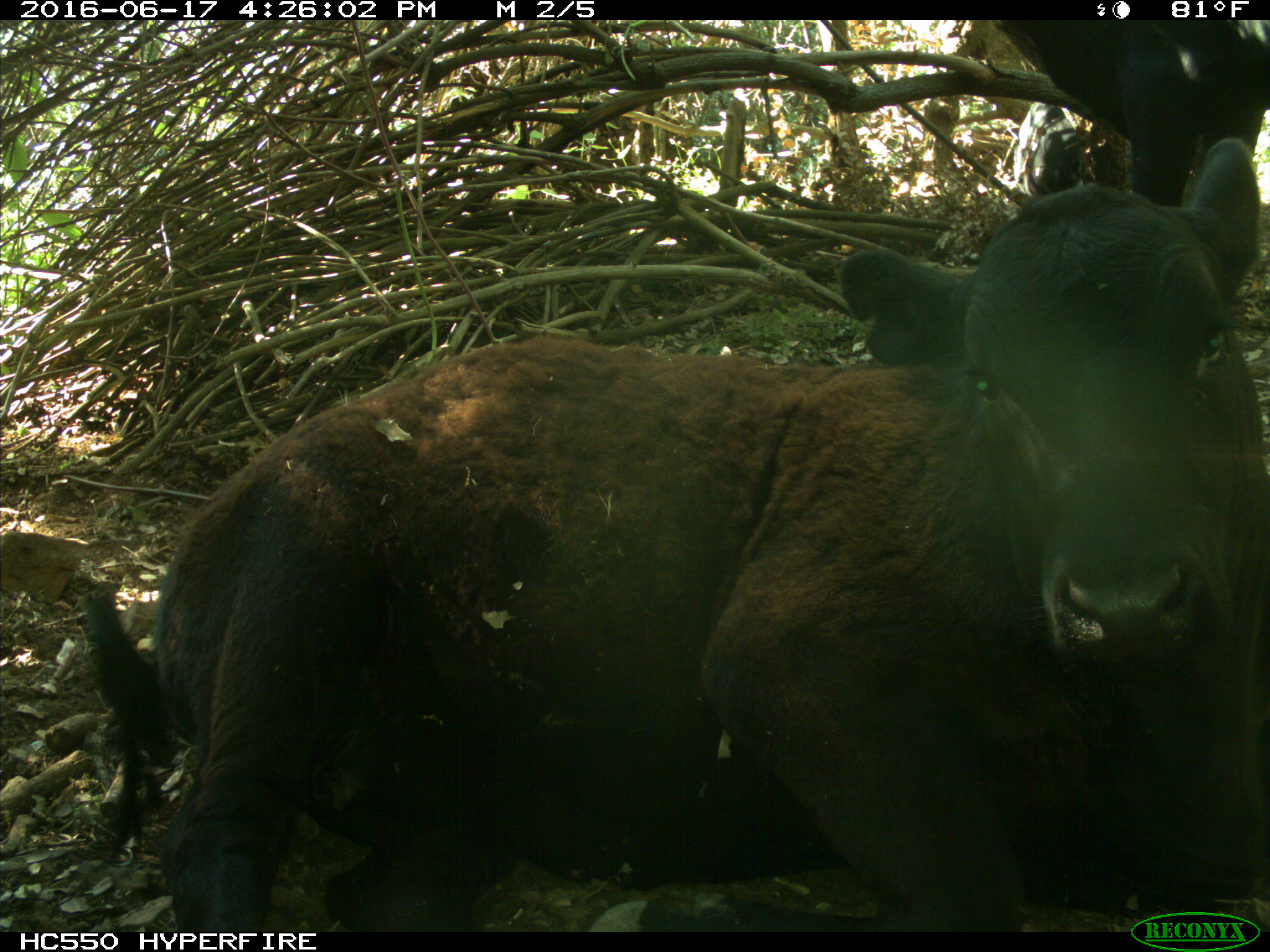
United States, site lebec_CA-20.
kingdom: Animalia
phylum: Chordata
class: Mammalia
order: Artiodactyla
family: Bovidae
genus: Bos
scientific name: Bos taurus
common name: domestic cow